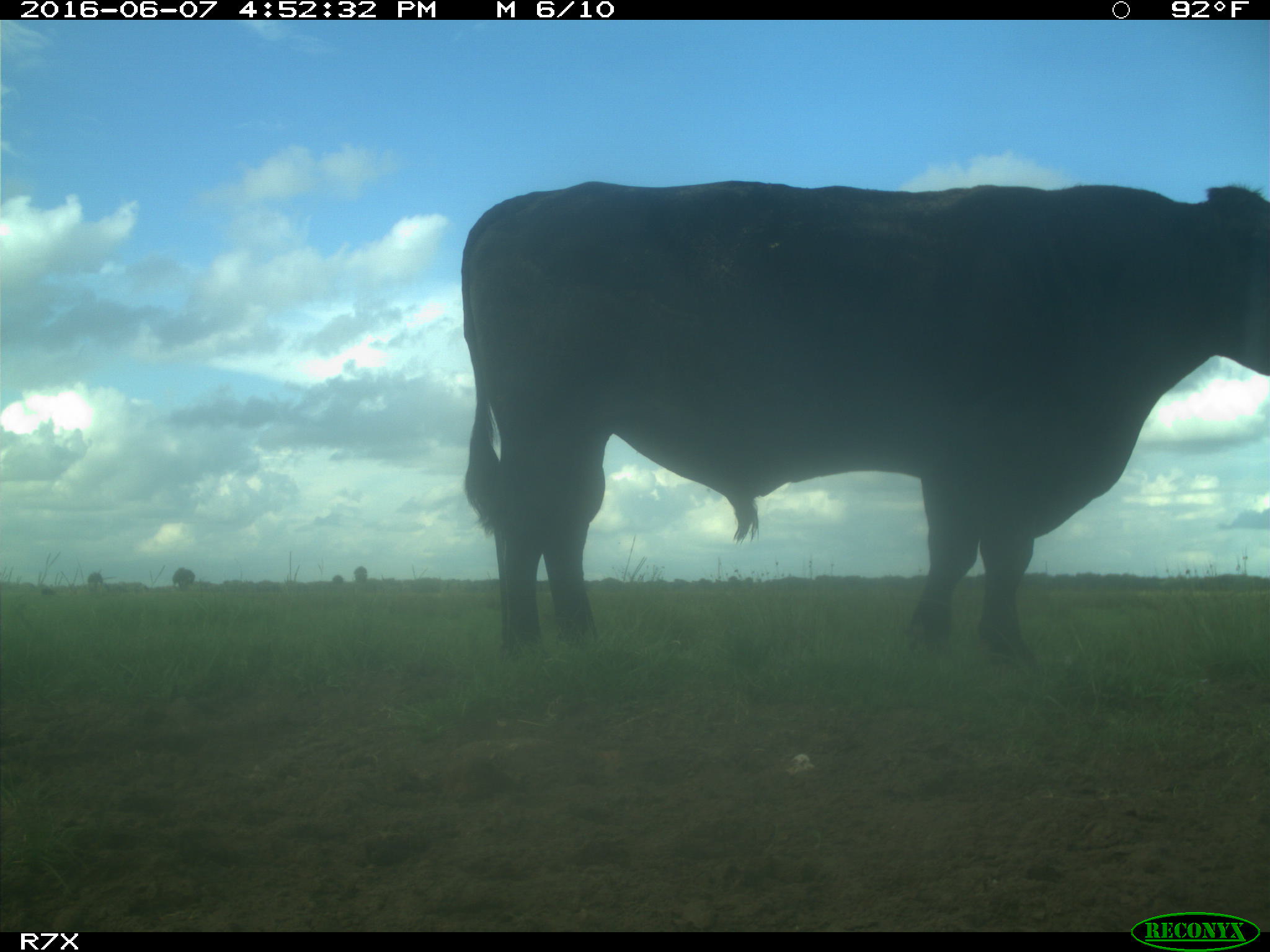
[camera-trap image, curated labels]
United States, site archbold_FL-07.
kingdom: Animalia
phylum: Chordata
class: Mammalia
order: Artiodactyla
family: Bovidae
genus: Bos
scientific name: Bos taurus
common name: domestic cow